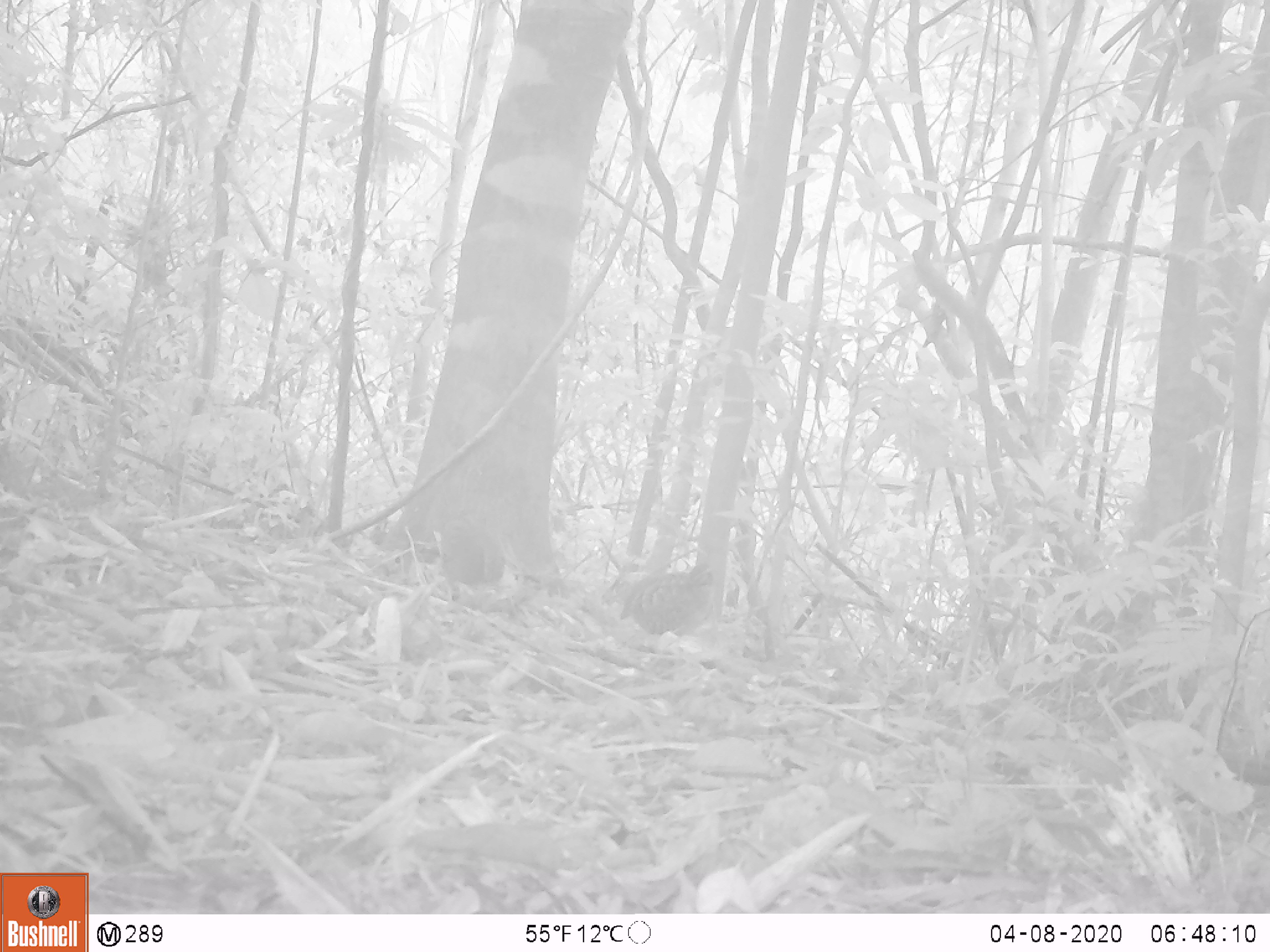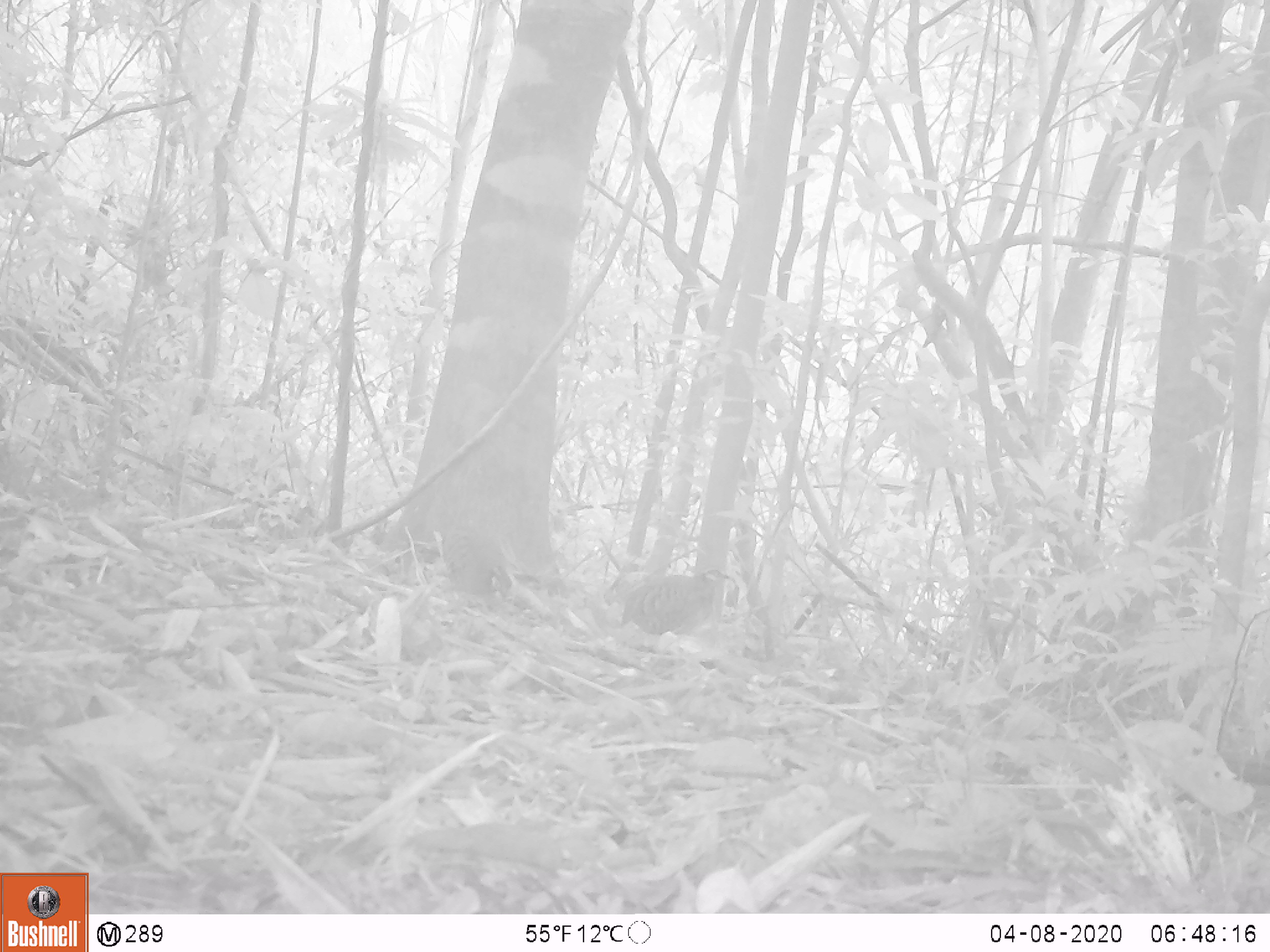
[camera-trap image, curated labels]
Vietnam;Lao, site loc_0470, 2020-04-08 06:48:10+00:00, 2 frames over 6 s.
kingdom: Animalia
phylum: Chordata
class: Aves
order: Galliformes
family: Phasianidae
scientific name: Phasianidae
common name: partridge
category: unidentified partridge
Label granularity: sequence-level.